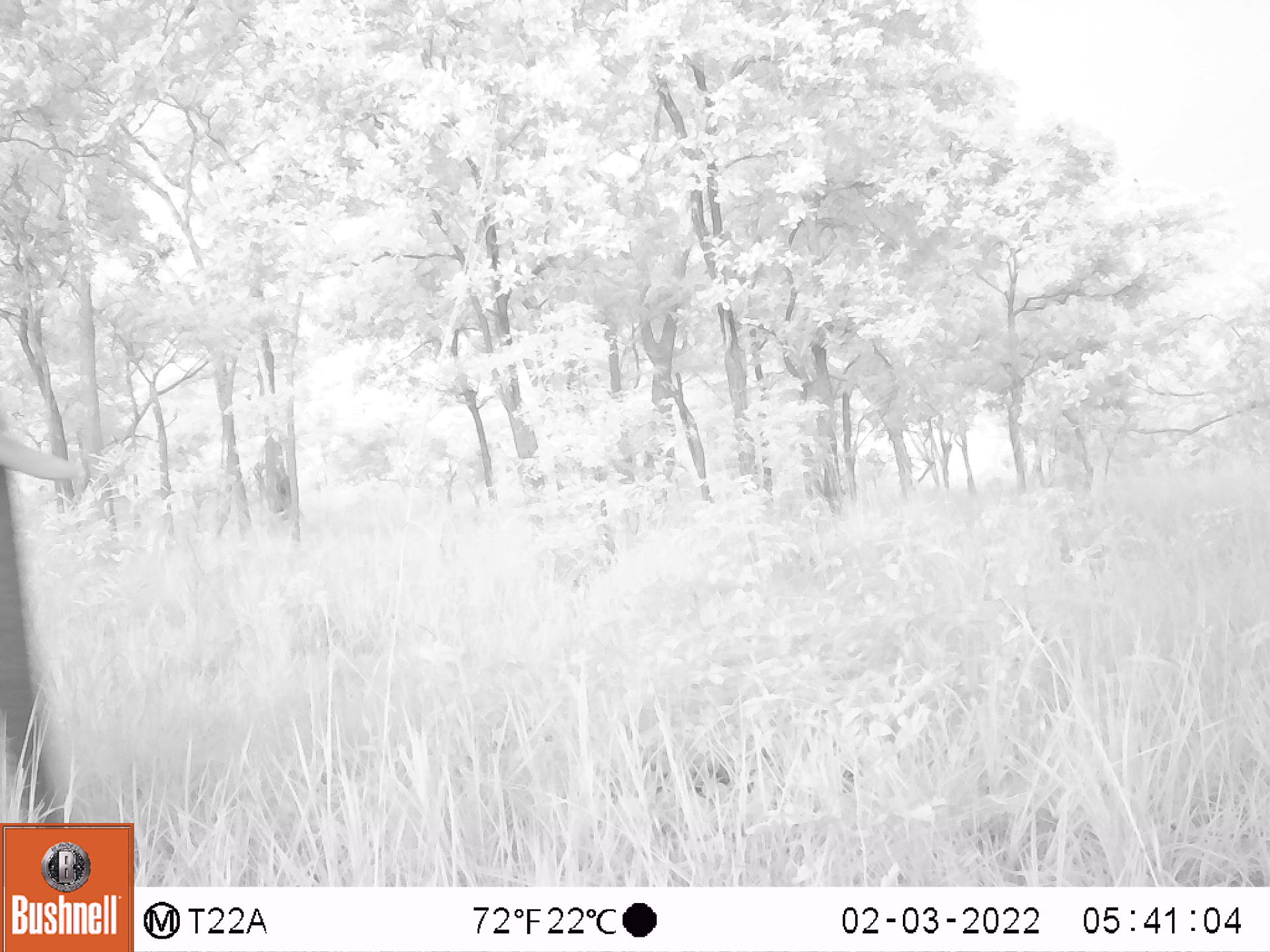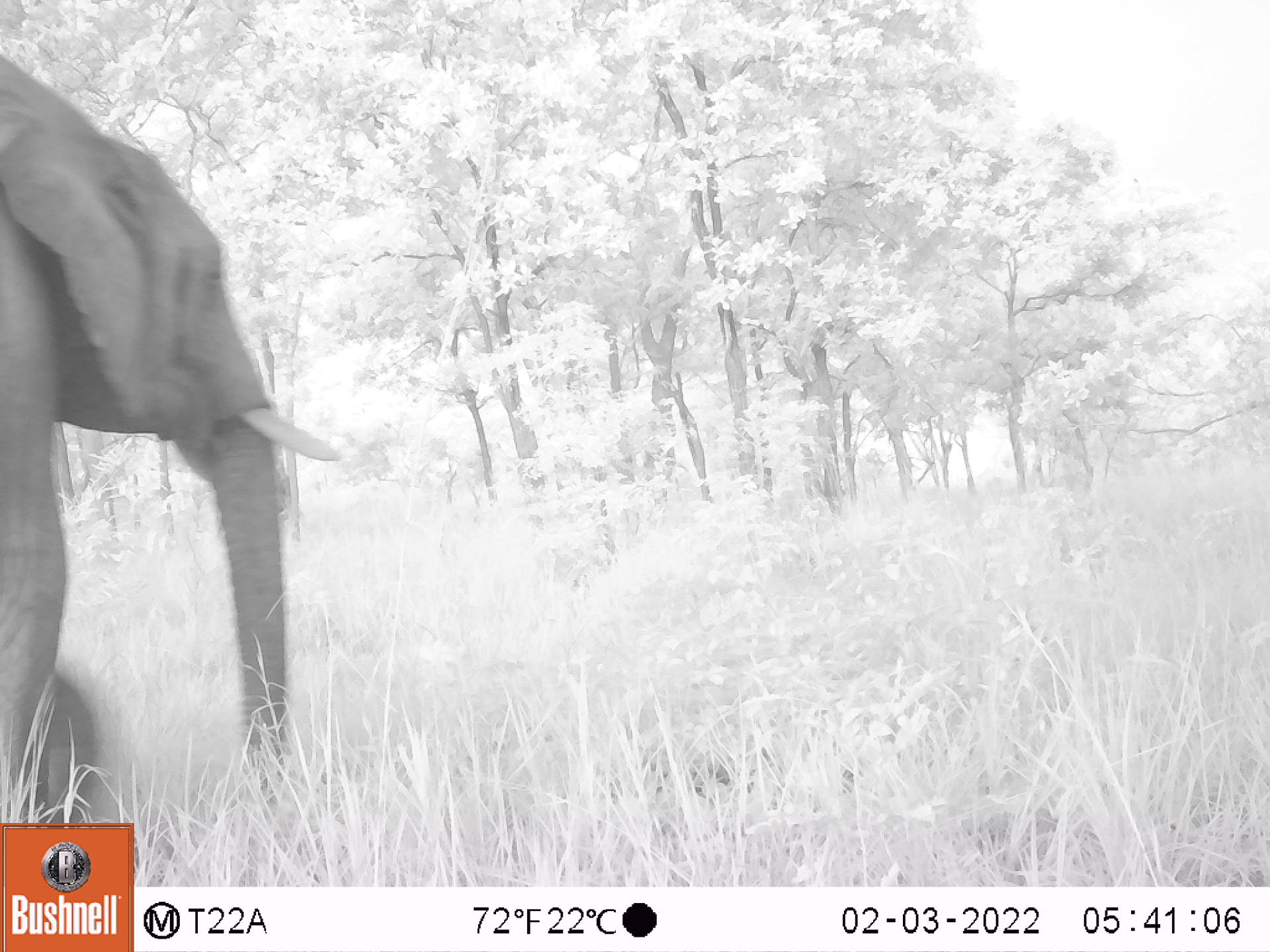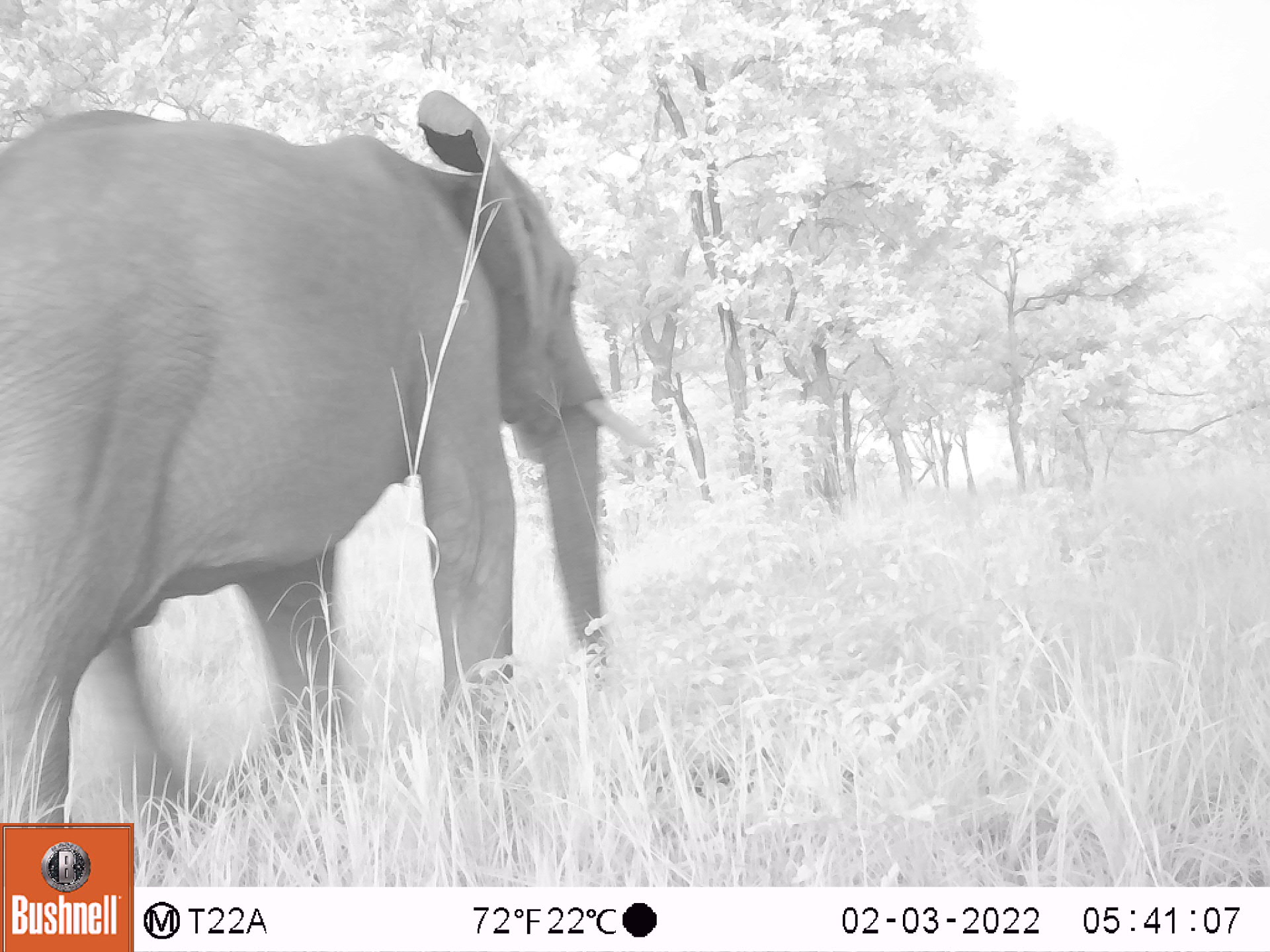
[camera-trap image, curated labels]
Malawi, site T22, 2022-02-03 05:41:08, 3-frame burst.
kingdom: Animalia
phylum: Chordata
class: Mammalia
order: Proboscidea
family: Elephantidae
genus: Loxodonta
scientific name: Loxodonta africana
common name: african savanna elephant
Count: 1.